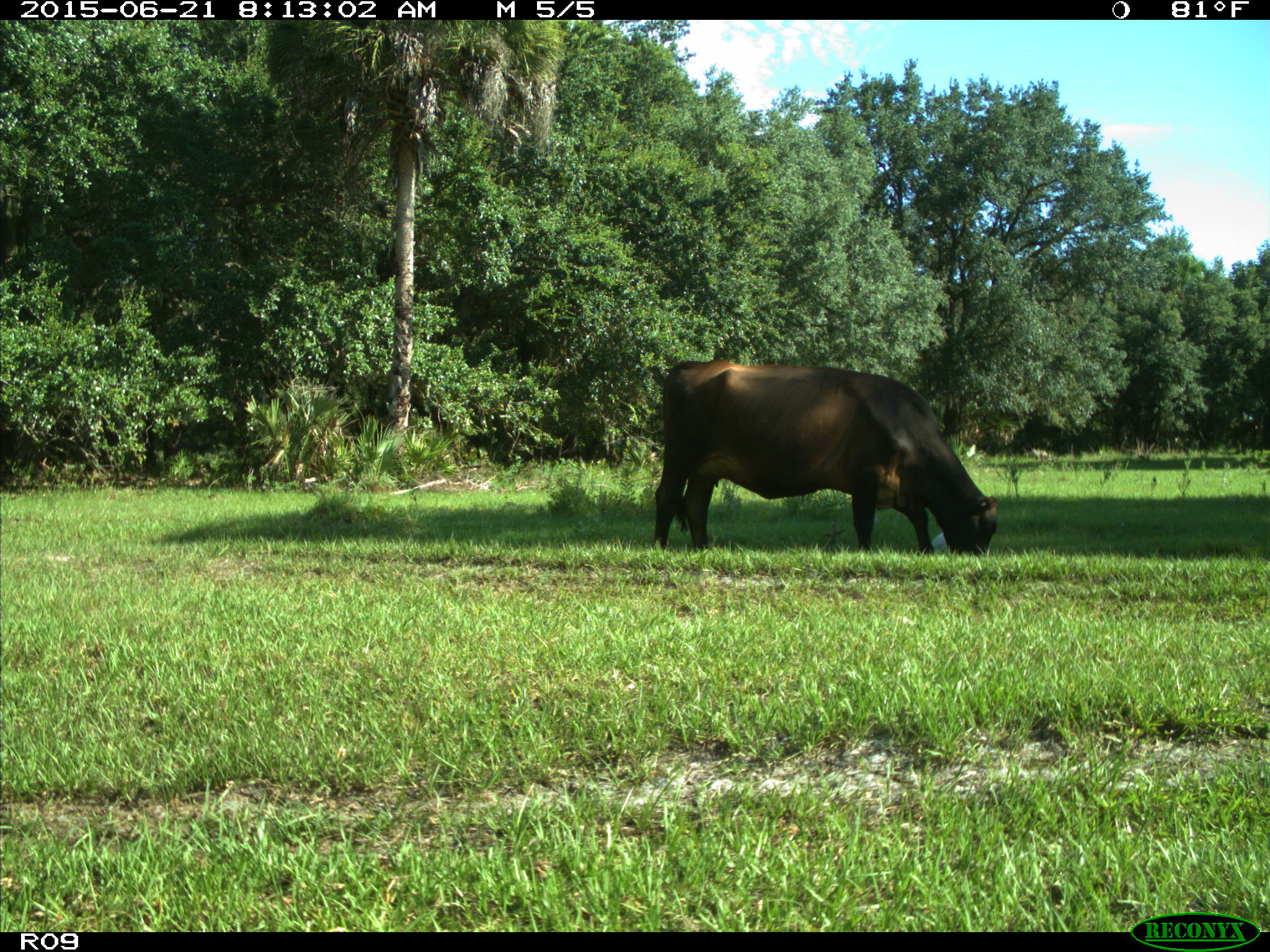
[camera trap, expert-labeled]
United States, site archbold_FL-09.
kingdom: Animalia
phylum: Chordata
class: Mammalia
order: Artiodactyla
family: Bovidae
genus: Bos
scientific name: Bos taurus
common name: domestic cow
Bos taurus (domestic cow).